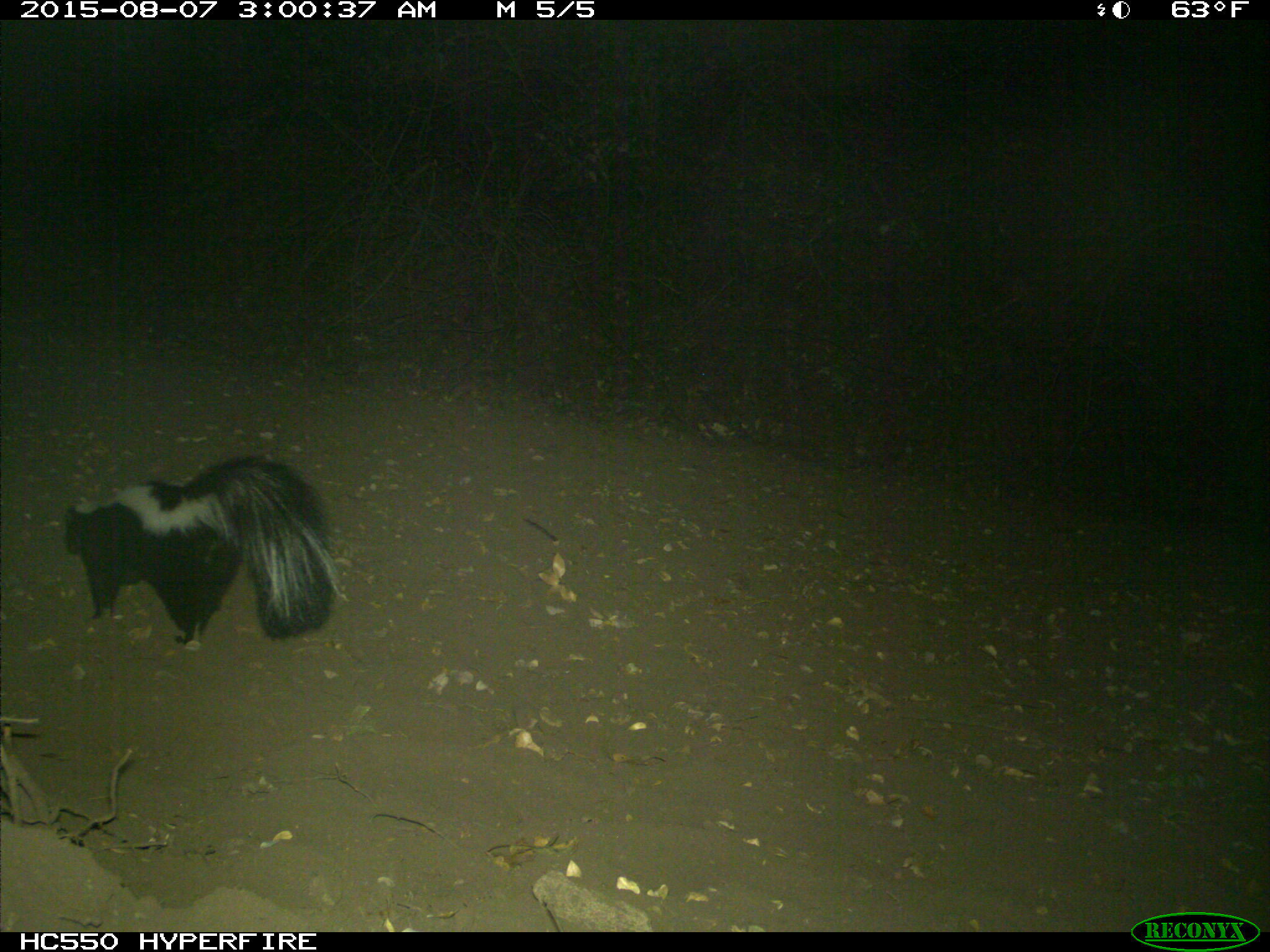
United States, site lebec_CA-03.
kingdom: Animalia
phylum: Chordata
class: Mammalia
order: Carnivora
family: Mephitidae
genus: Mephitis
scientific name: Mephitis mephitis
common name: striped skunk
Mephitis mephitis (striped skunk).